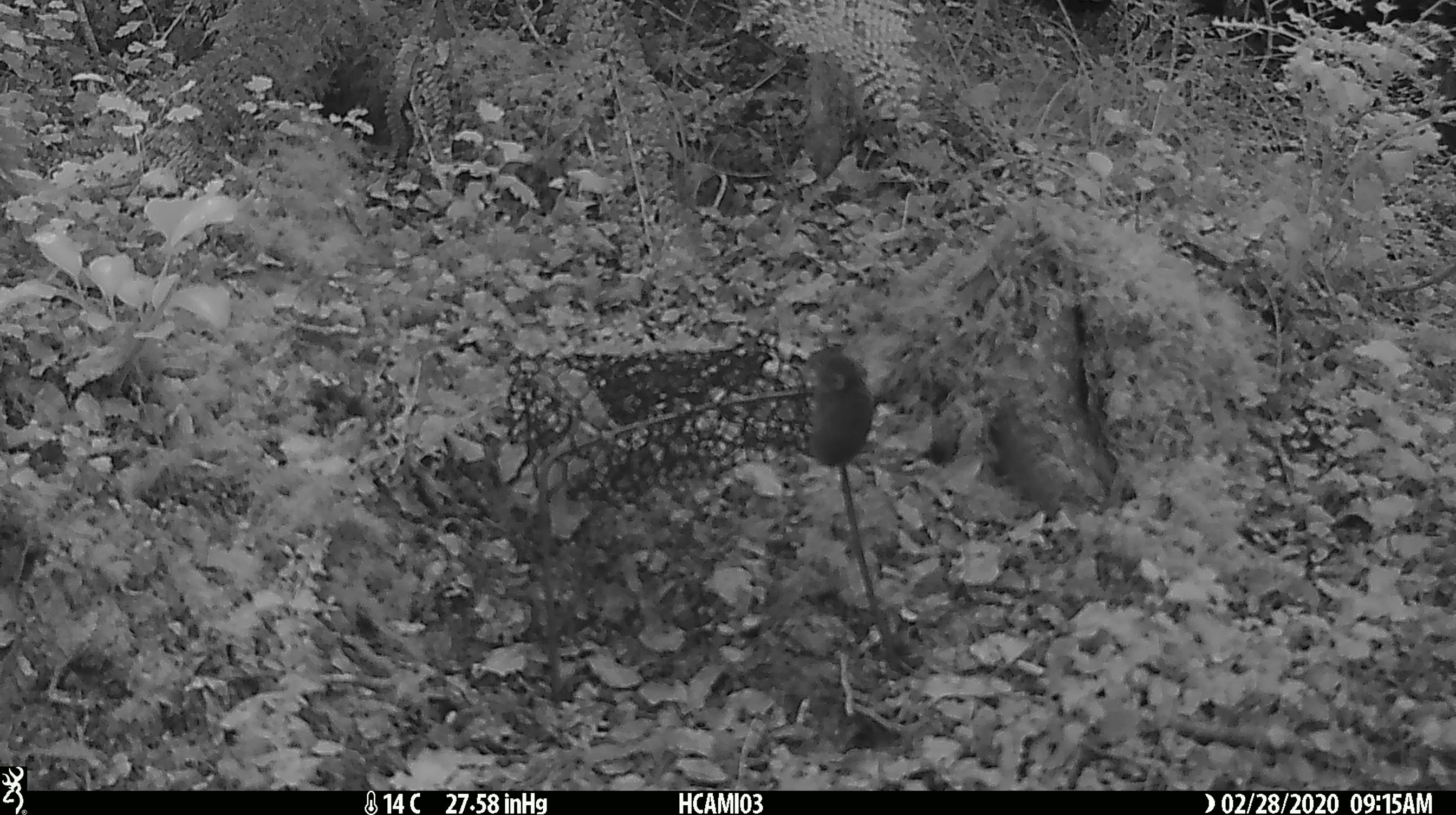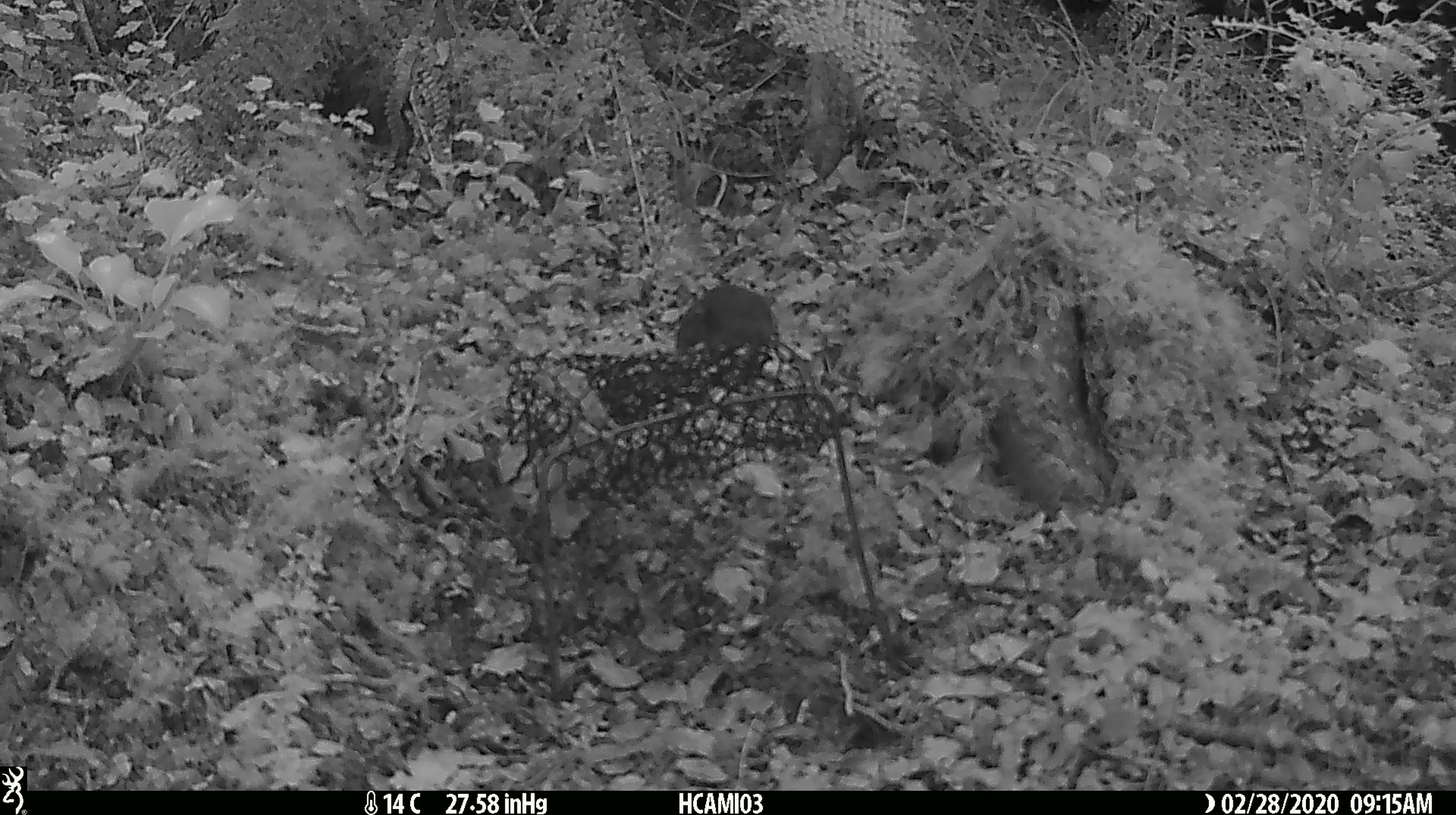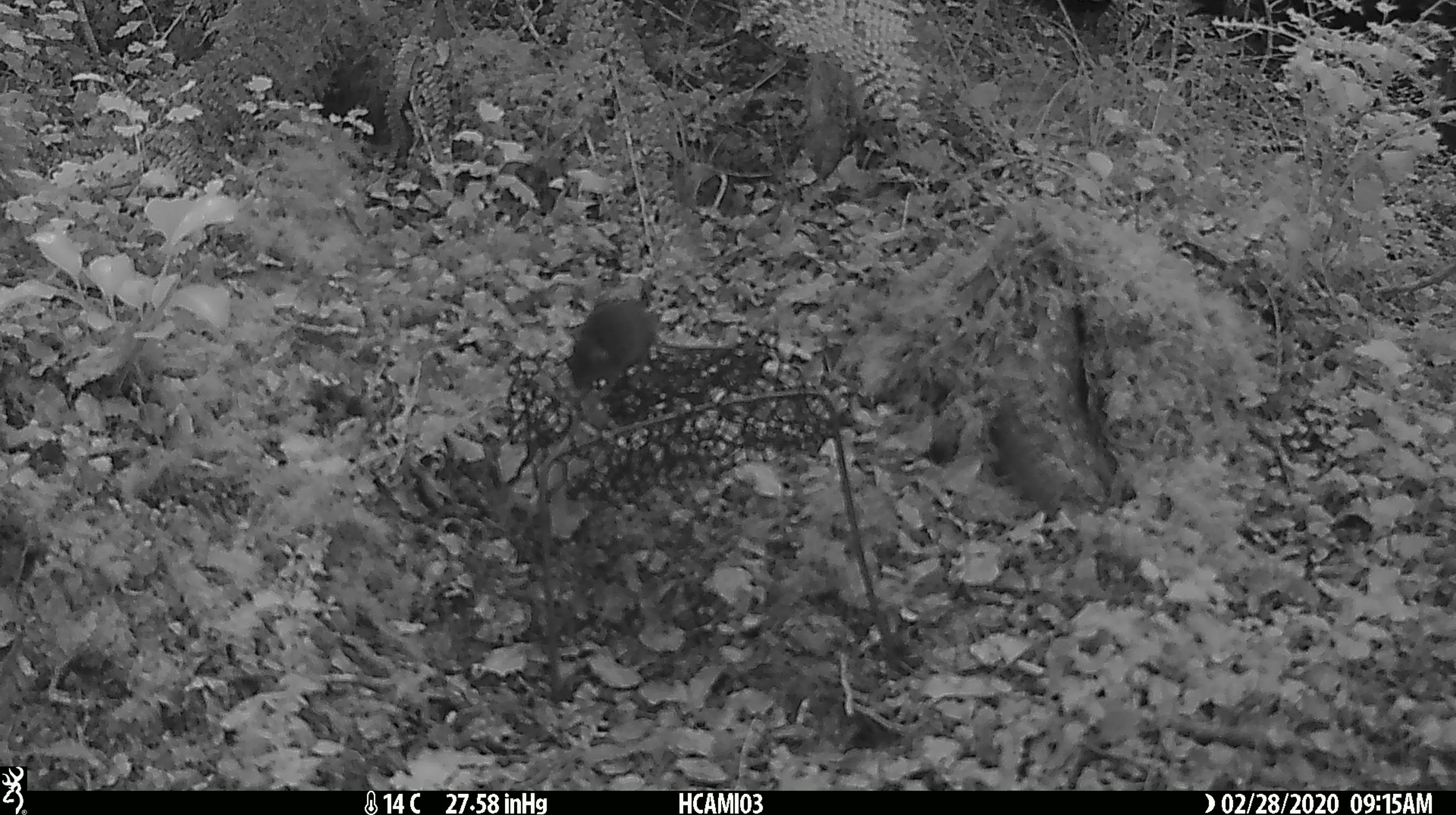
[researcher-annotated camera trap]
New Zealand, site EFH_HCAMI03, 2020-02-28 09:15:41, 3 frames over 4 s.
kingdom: Animalia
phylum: Chordata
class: Mammalia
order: Rodentia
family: Muridae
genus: Mus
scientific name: Mus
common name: mouse